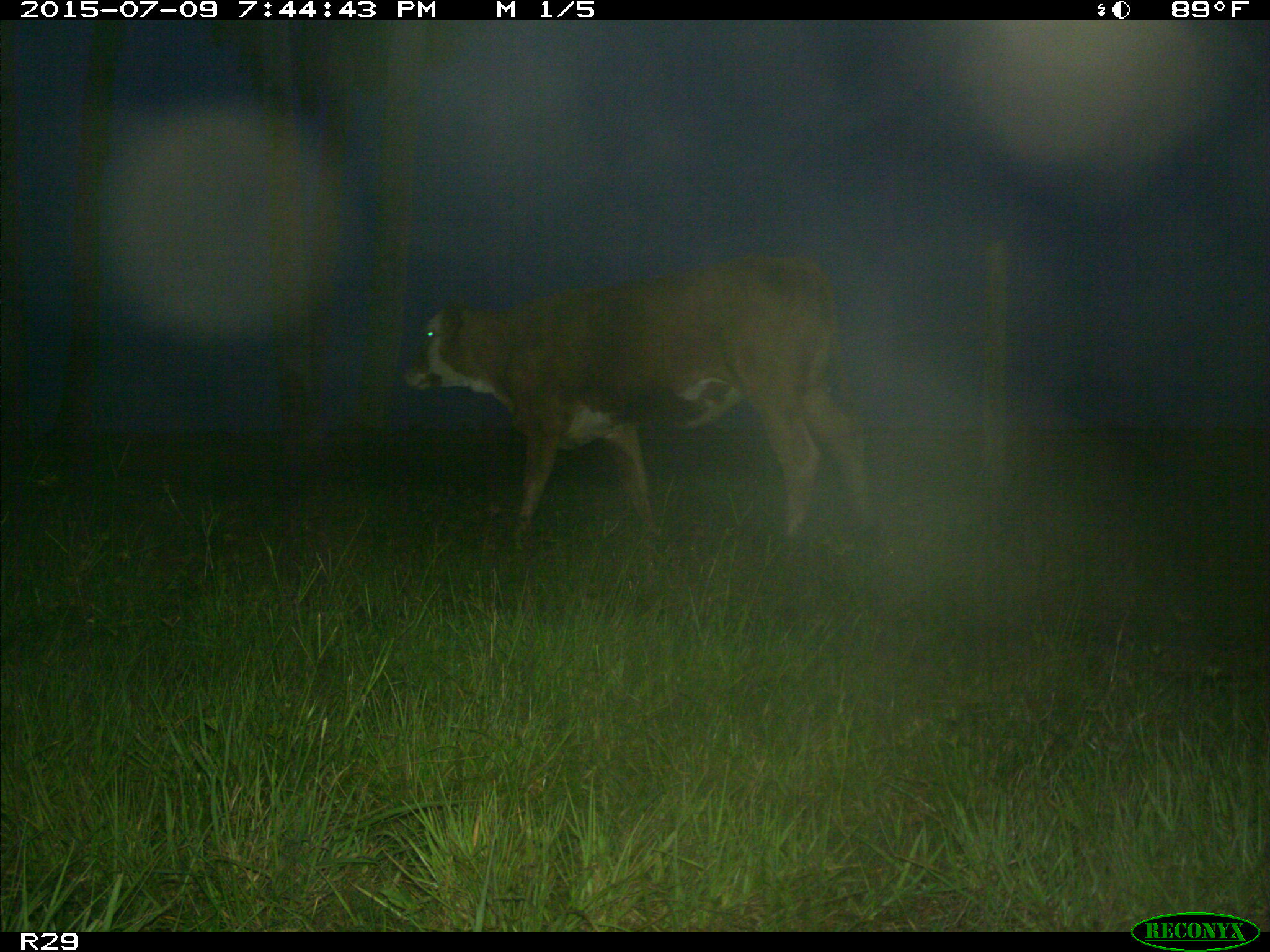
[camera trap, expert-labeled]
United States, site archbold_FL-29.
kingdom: Animalia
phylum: Chordata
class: Mammalia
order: Artiodactyla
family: Bovidae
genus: Bos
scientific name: Bos taurus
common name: domestic cow